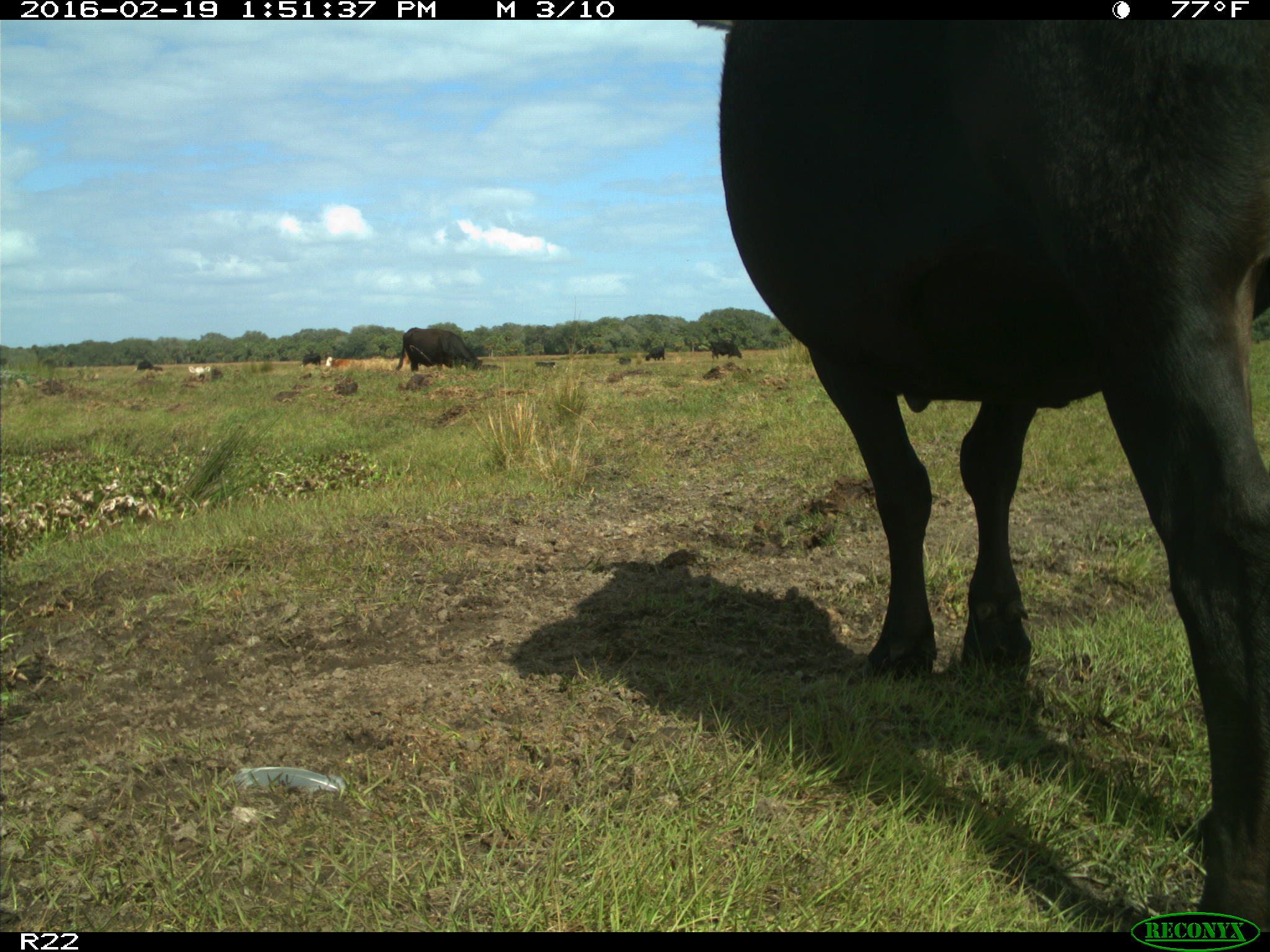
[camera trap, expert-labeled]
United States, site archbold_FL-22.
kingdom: Animalia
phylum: Chordata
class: Mammalia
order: Artiodactyla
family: Bovidae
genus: Bos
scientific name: Bos taurus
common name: domestic cow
Bos taurus (domestic cow).